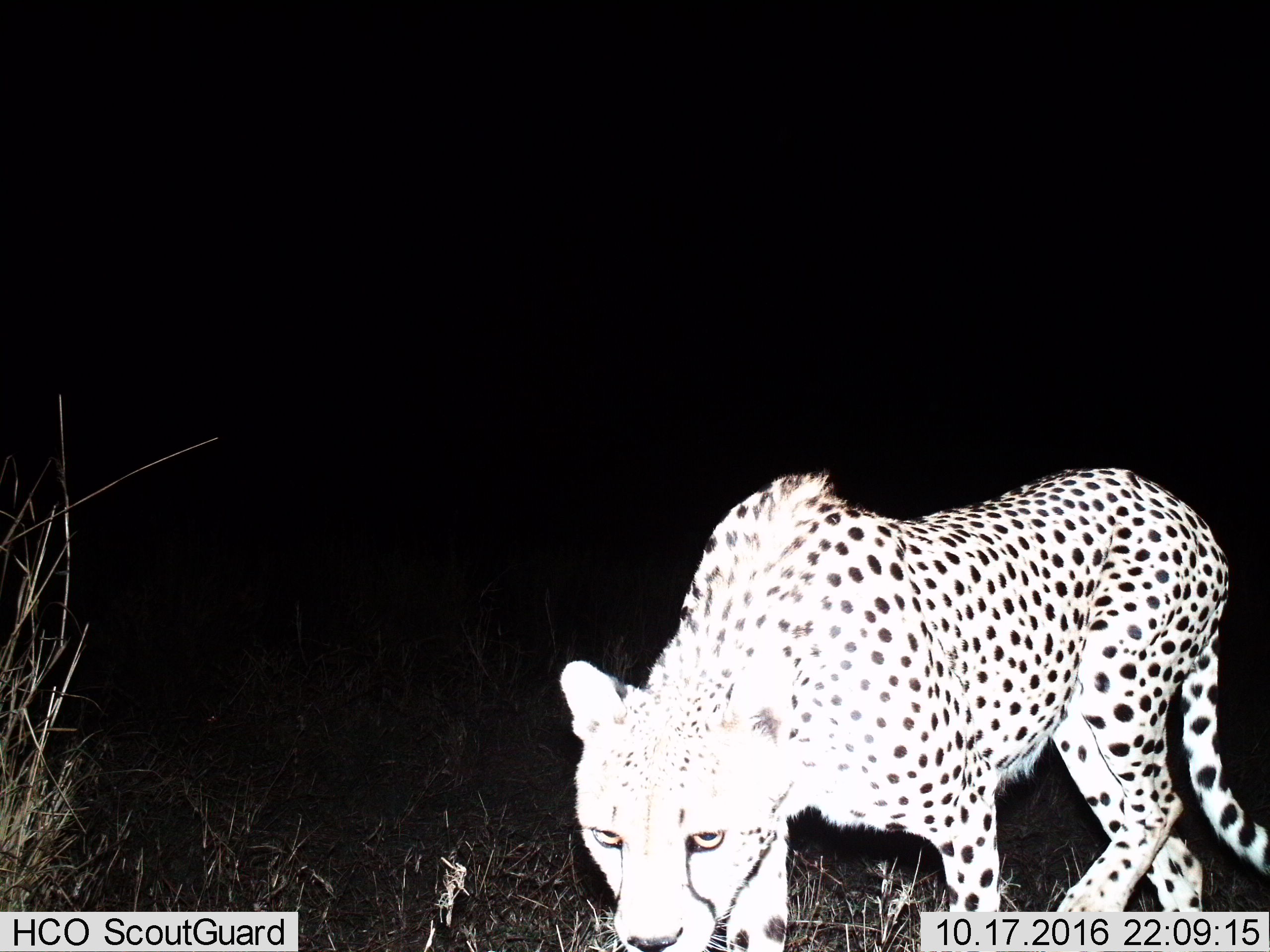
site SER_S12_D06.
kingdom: Animalia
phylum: Chordata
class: Mammalia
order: Carnivora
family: Felidae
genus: Acinonyx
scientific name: Acinonyx jubatus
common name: cheetah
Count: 1.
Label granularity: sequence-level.